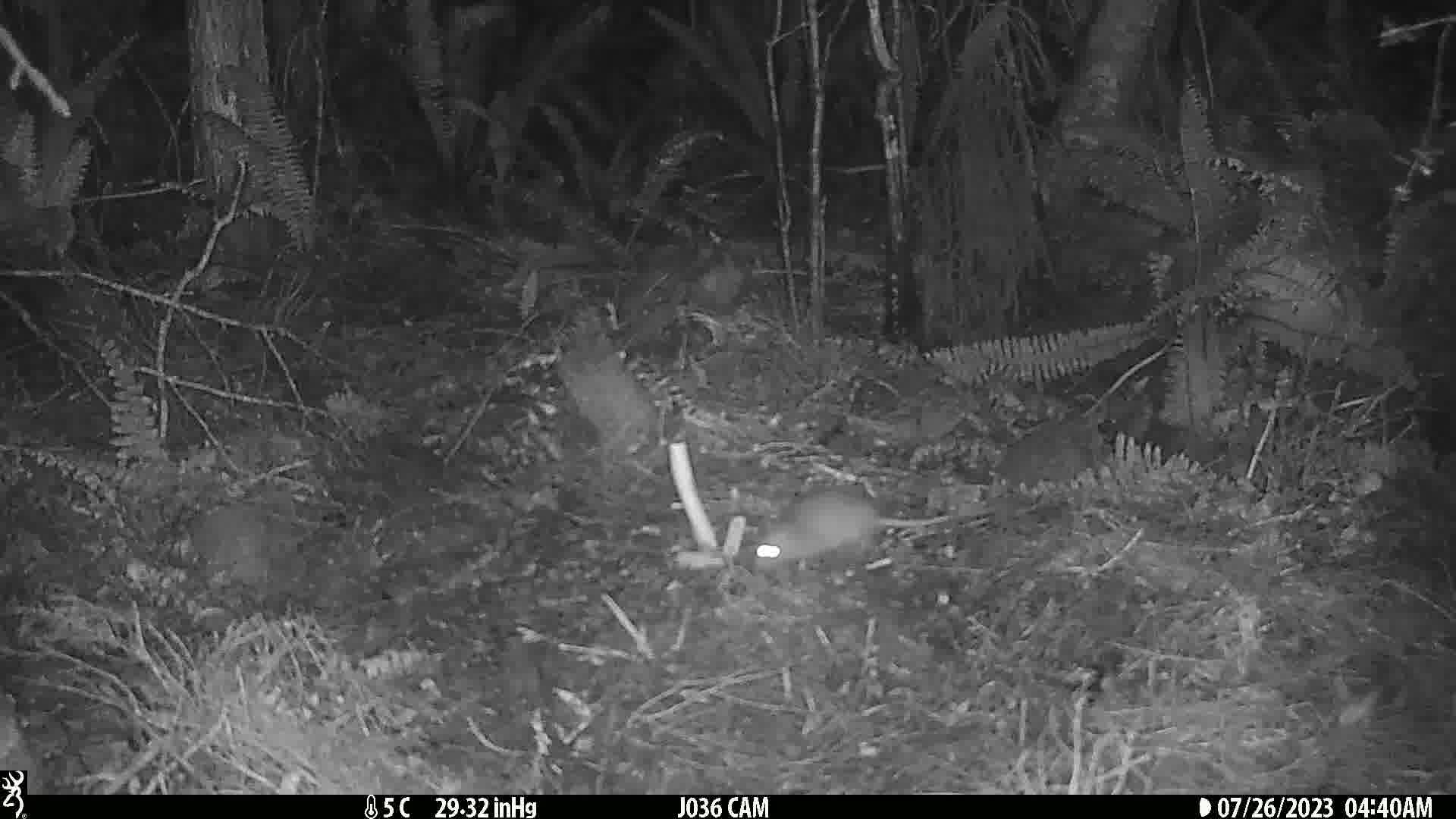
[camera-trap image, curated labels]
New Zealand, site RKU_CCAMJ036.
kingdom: Animalia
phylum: Chordata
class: Mammalia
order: Rodentia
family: Muridae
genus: Rattus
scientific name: Rattus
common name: rat